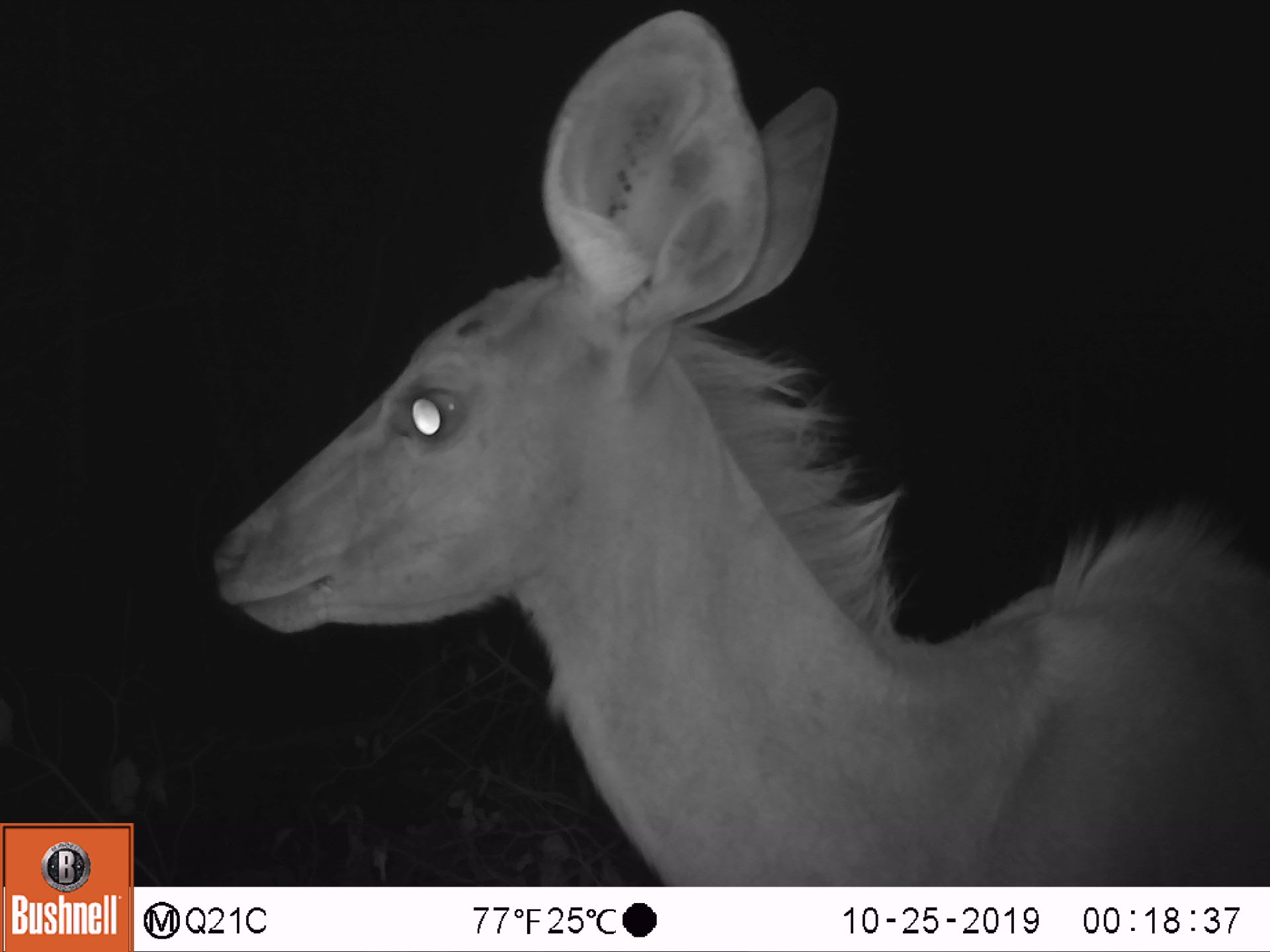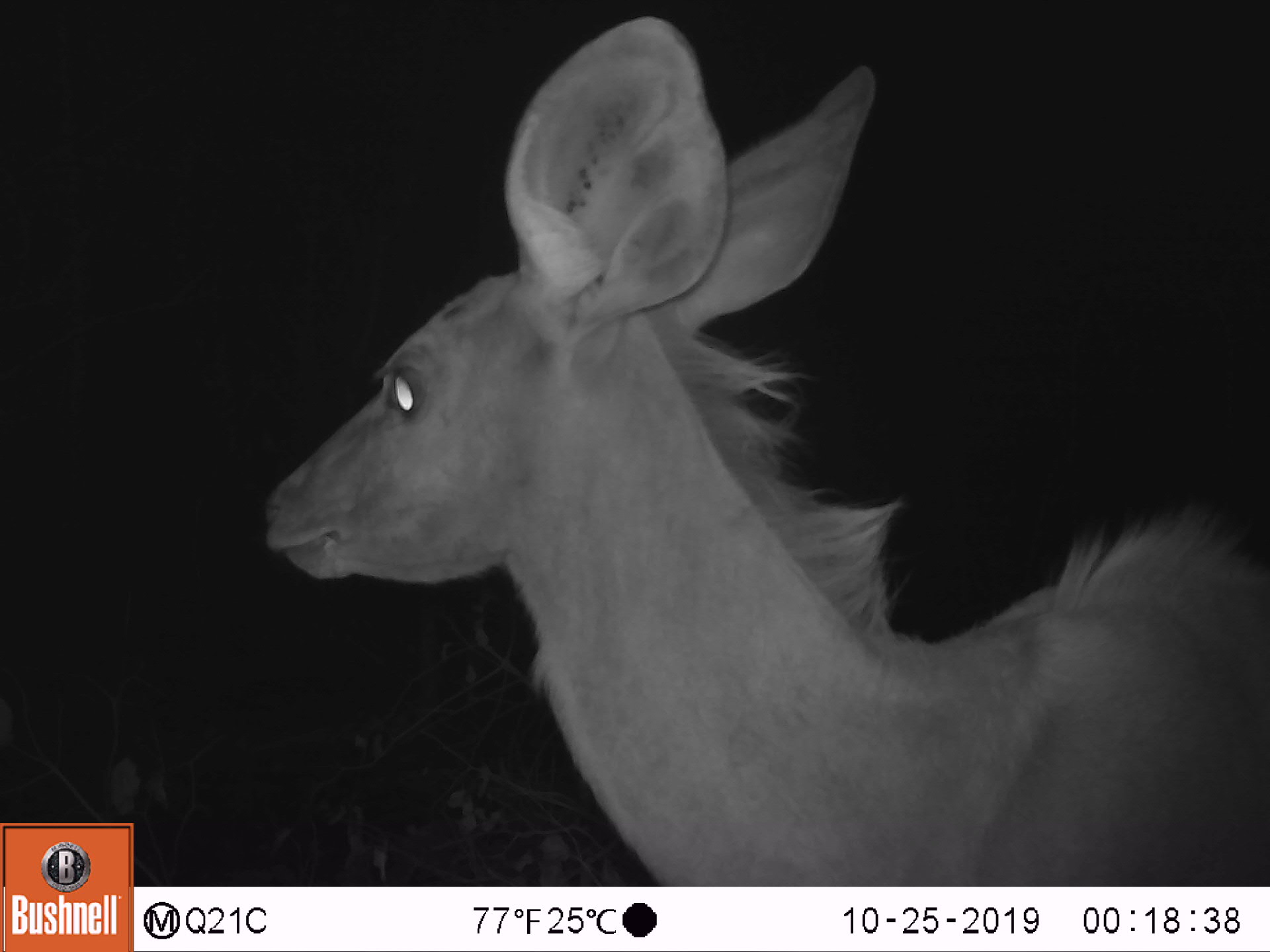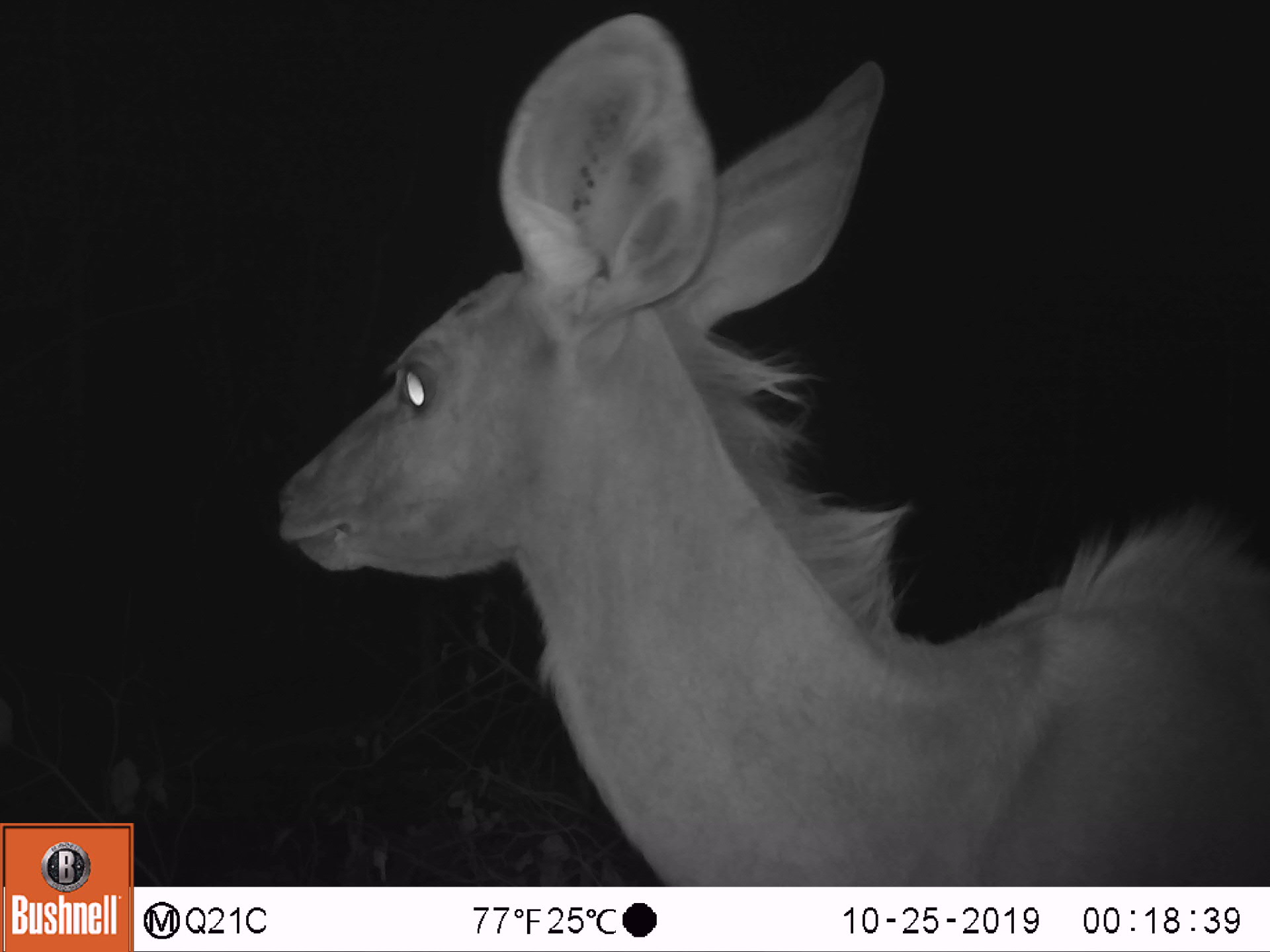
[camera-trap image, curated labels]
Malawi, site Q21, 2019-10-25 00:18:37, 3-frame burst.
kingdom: Animalia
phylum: Chordata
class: Mammalia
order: Artiodactyla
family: Bovidae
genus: Tragelaphus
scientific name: Tragelaphus strepsiceros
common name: greater kudu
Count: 1.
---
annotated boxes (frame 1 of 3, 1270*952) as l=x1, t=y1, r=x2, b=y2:
greater kudu: l=199, t=32, r=1260, b=877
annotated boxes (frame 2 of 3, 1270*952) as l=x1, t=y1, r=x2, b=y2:
greater kudu: l=238, t=13, r=1262, b=816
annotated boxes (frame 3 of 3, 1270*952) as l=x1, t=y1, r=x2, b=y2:
greater kudu: l=265, t=13, r=1261, b=875